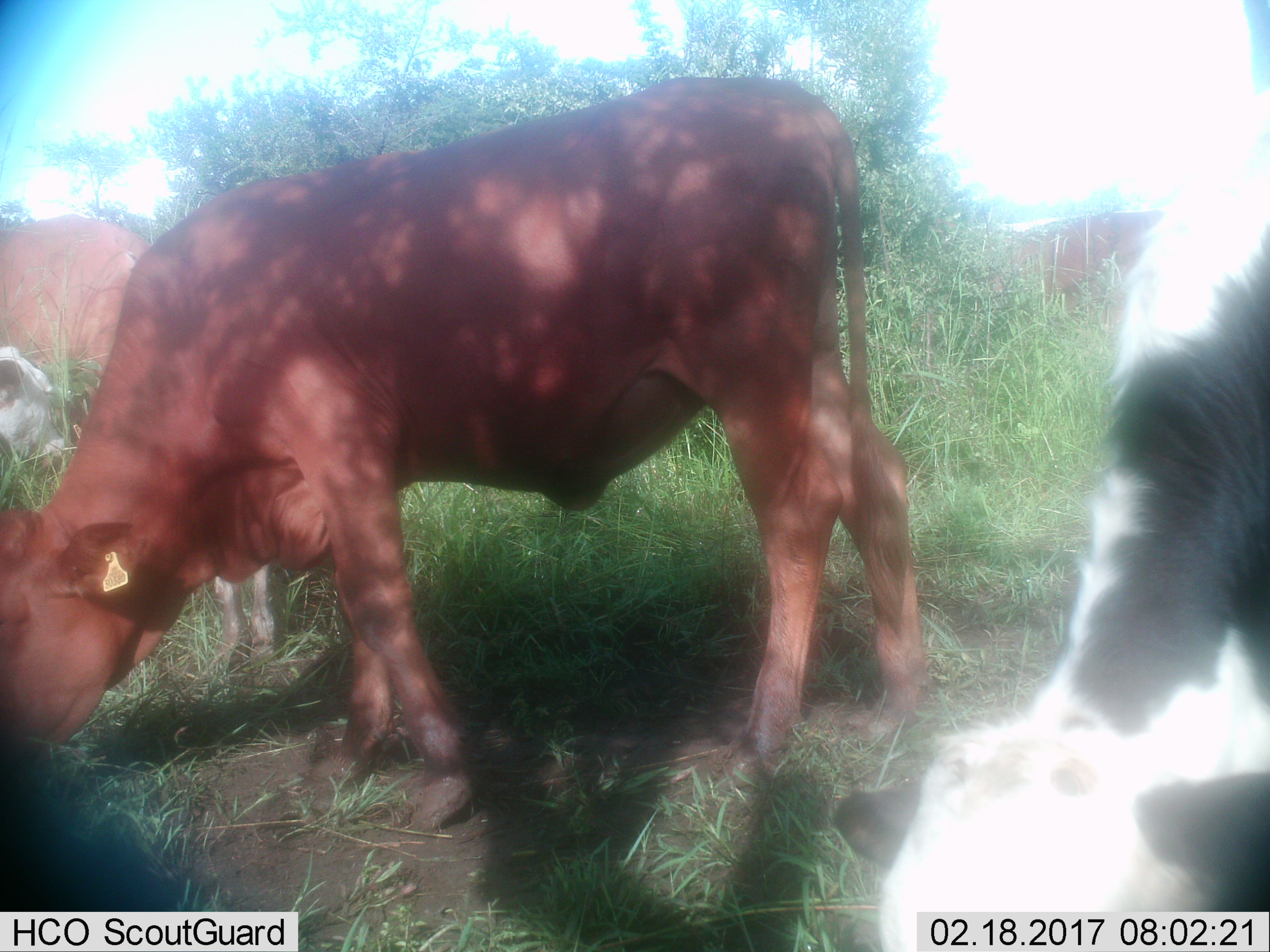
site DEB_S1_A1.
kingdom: Animalia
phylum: Chordata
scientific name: Vertebrata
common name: domestic animal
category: domesticanimal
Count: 4.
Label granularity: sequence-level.